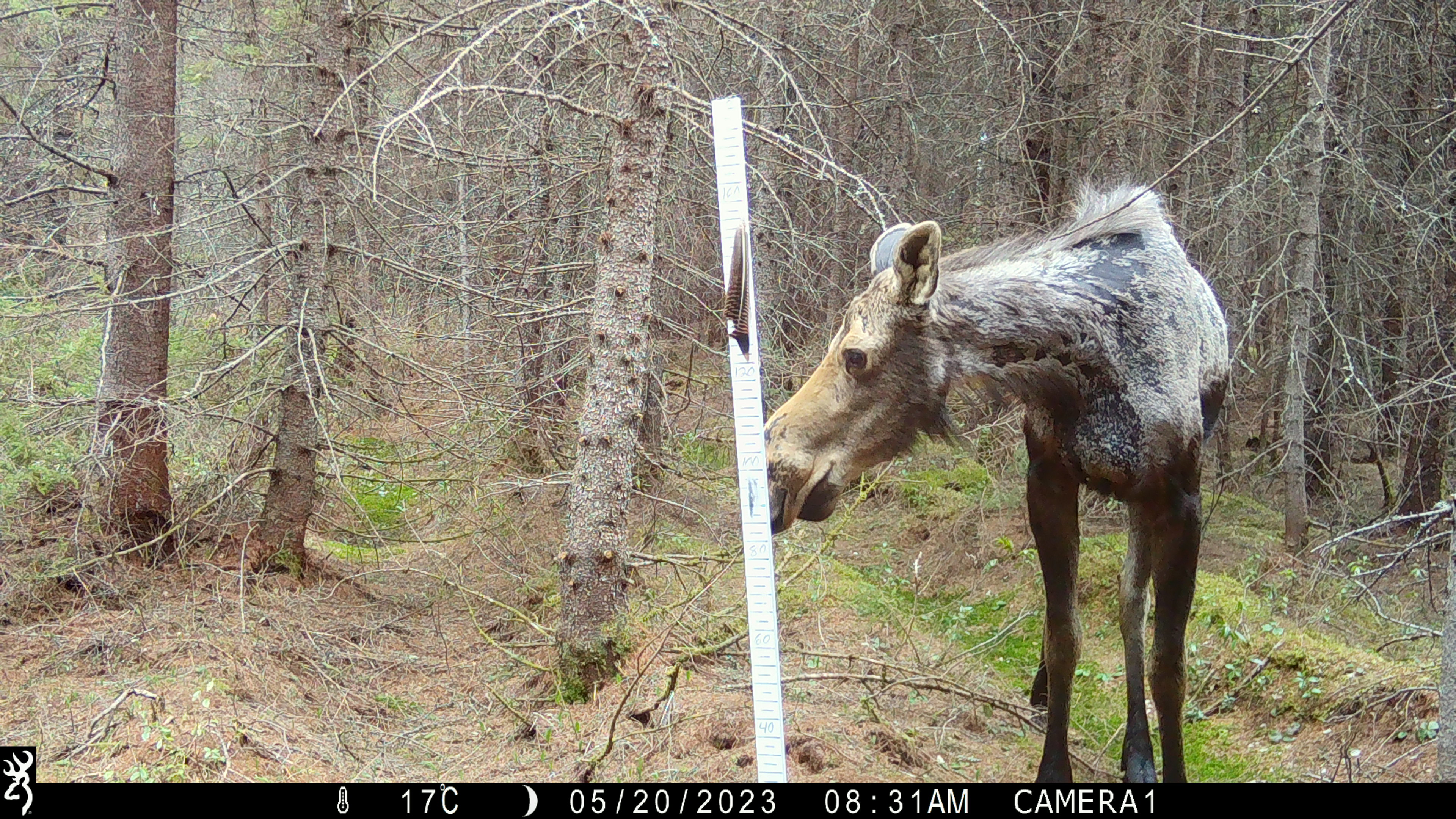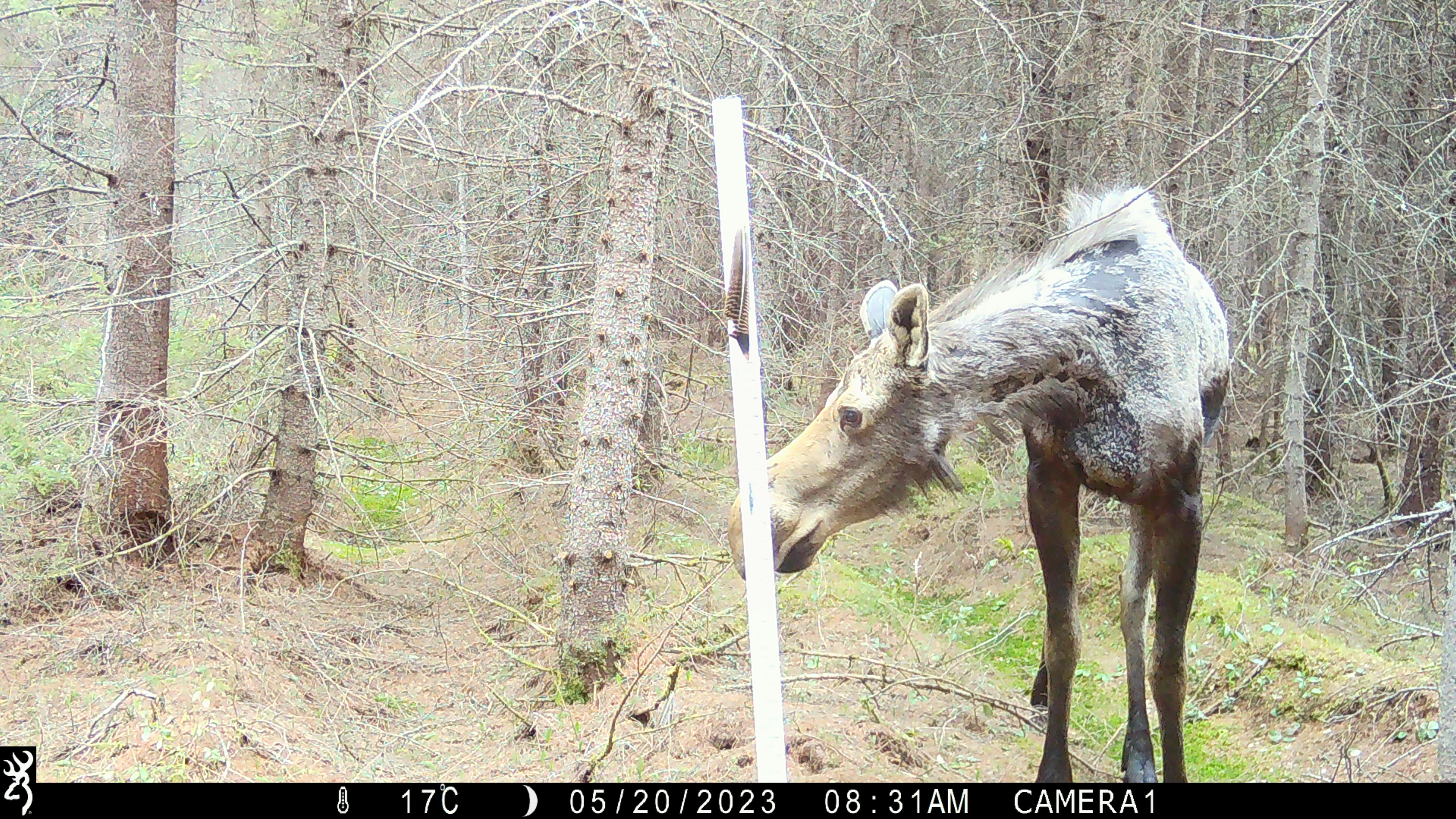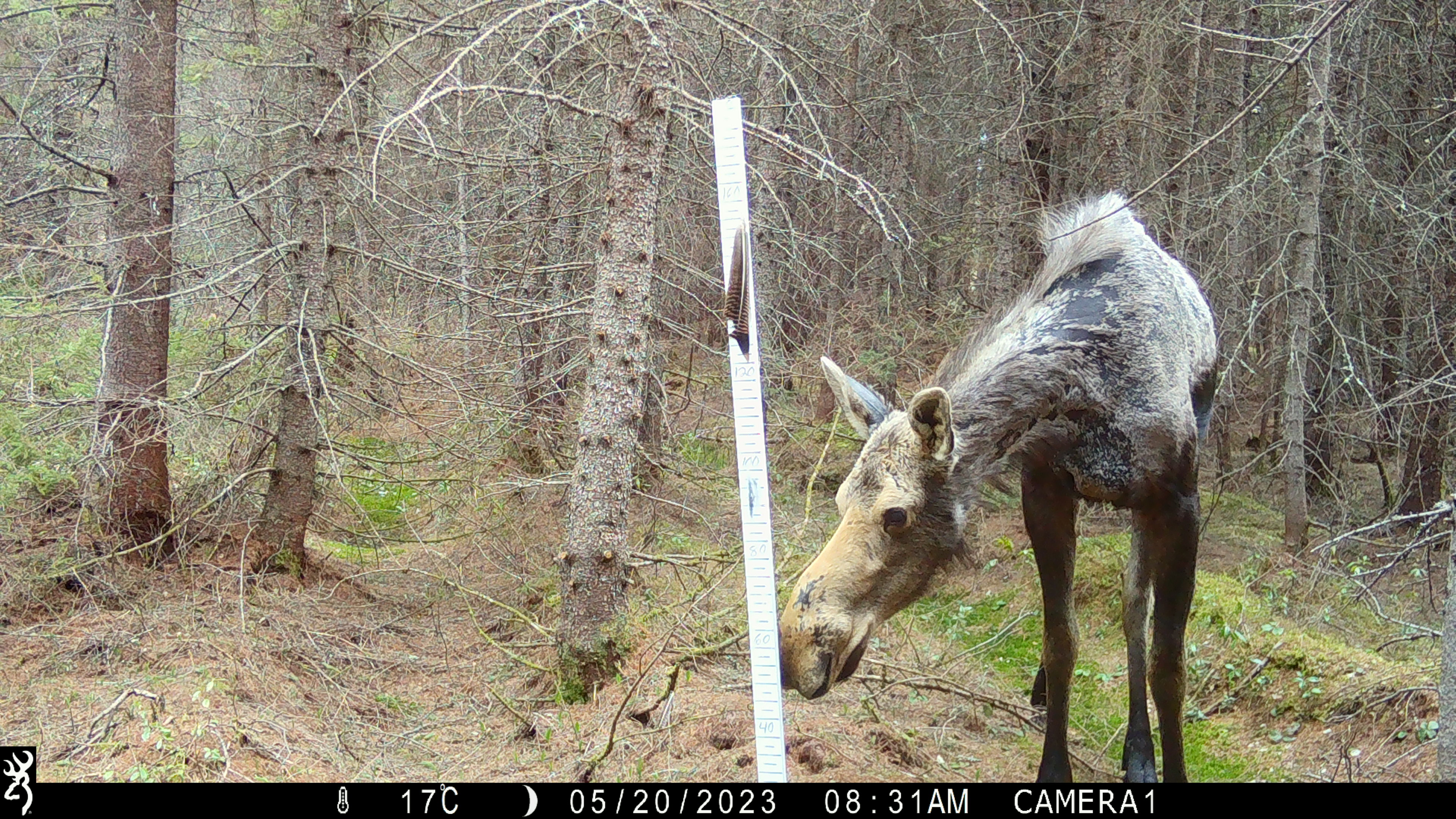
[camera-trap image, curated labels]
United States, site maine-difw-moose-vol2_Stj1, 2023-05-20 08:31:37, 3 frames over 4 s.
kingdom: Animalia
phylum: Chordata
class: Mammalia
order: Artiodactyla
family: Cervidae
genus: Alces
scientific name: Alces alces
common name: moose